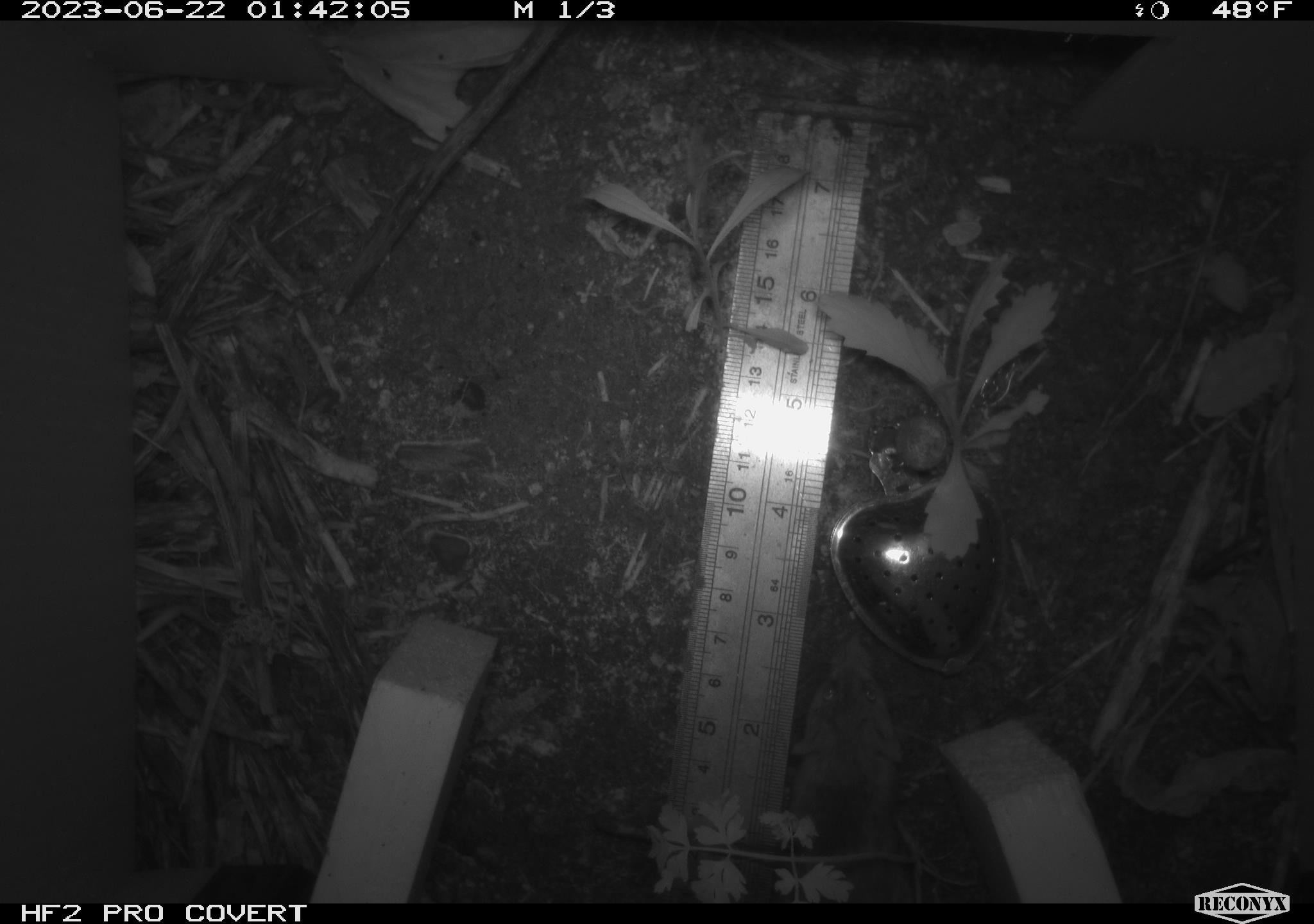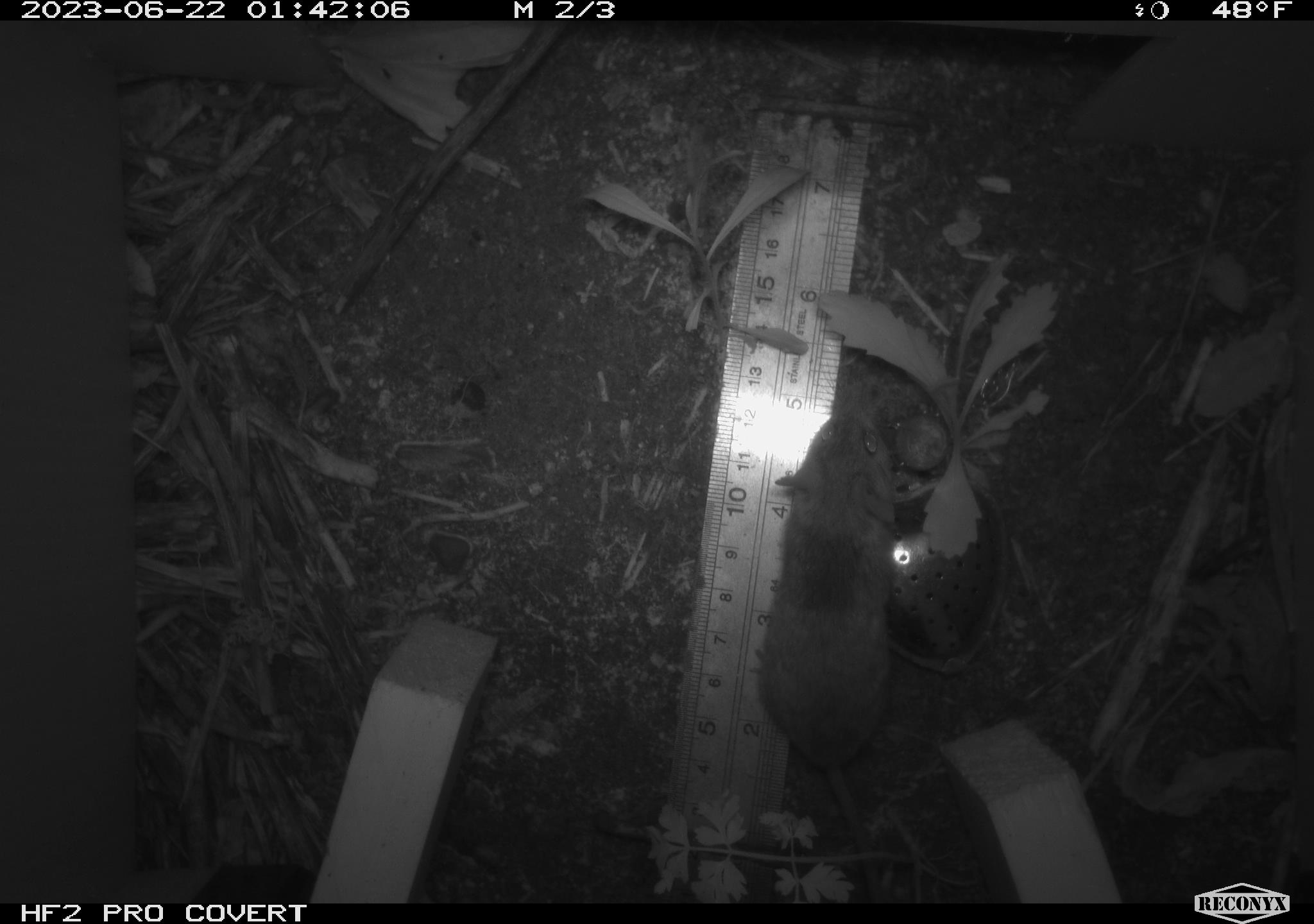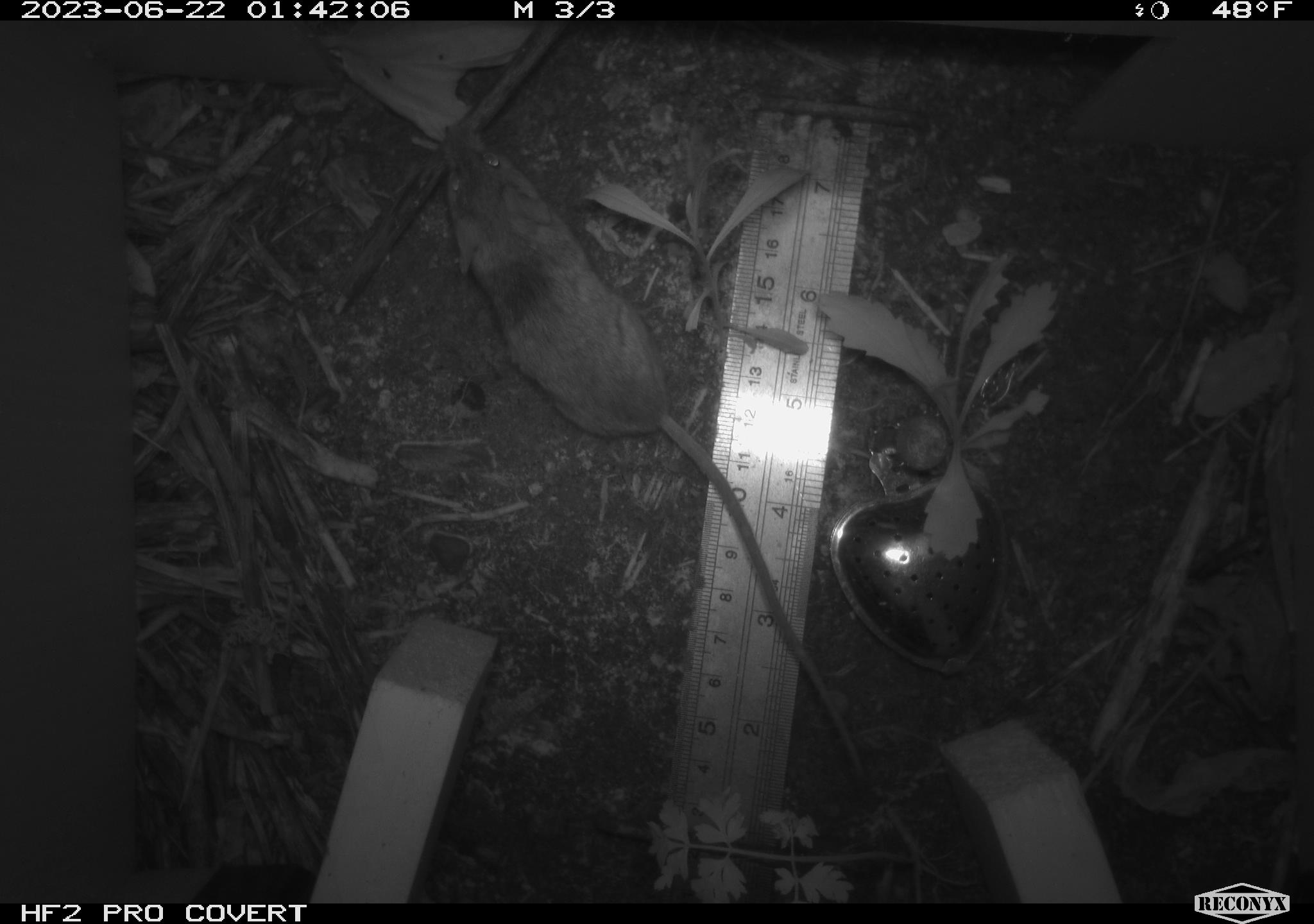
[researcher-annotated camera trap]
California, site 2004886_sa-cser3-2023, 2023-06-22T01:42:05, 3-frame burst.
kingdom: Animalia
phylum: Chordata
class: Mammalia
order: Rodentia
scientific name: Rodentia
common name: mouse species